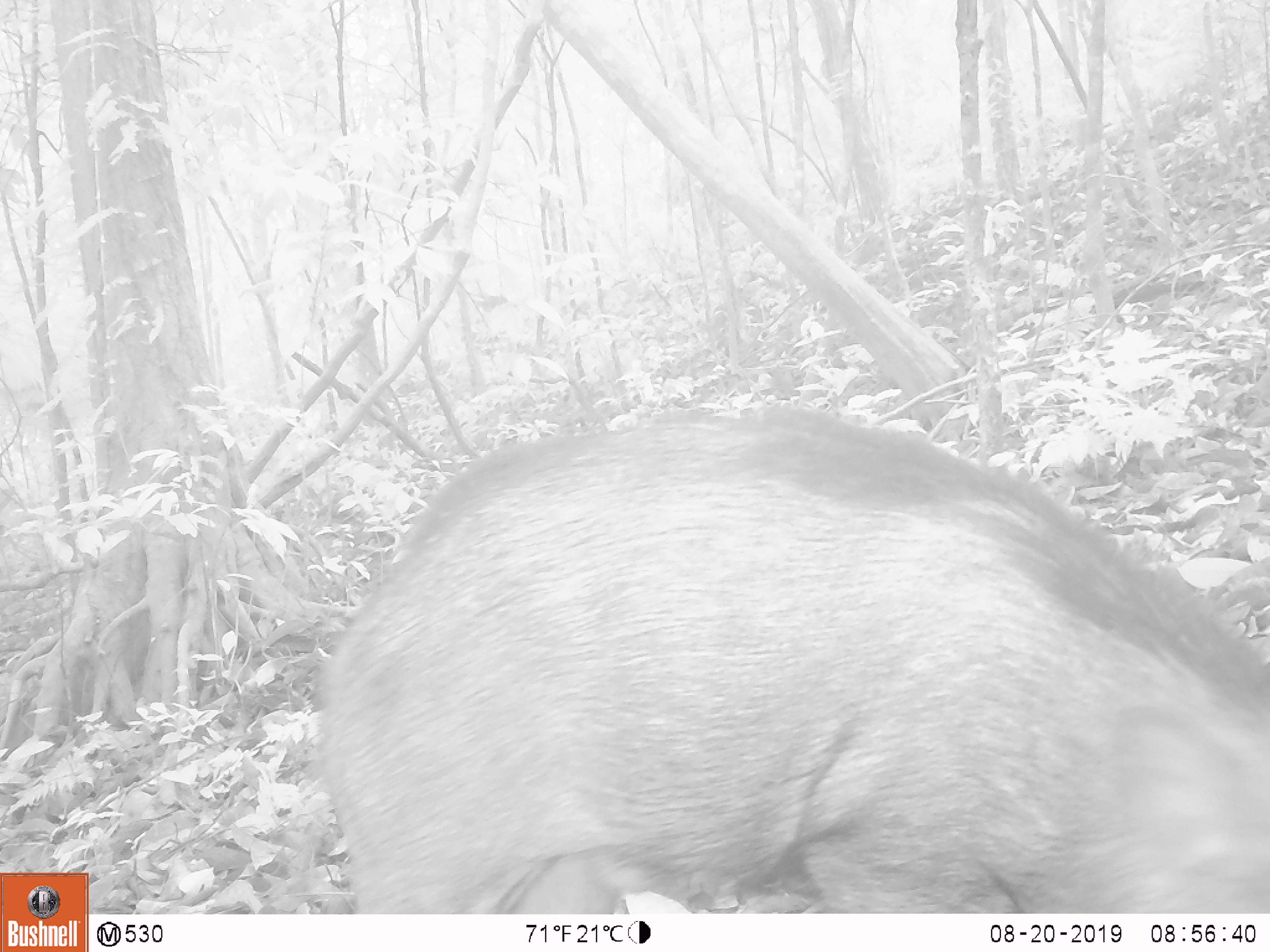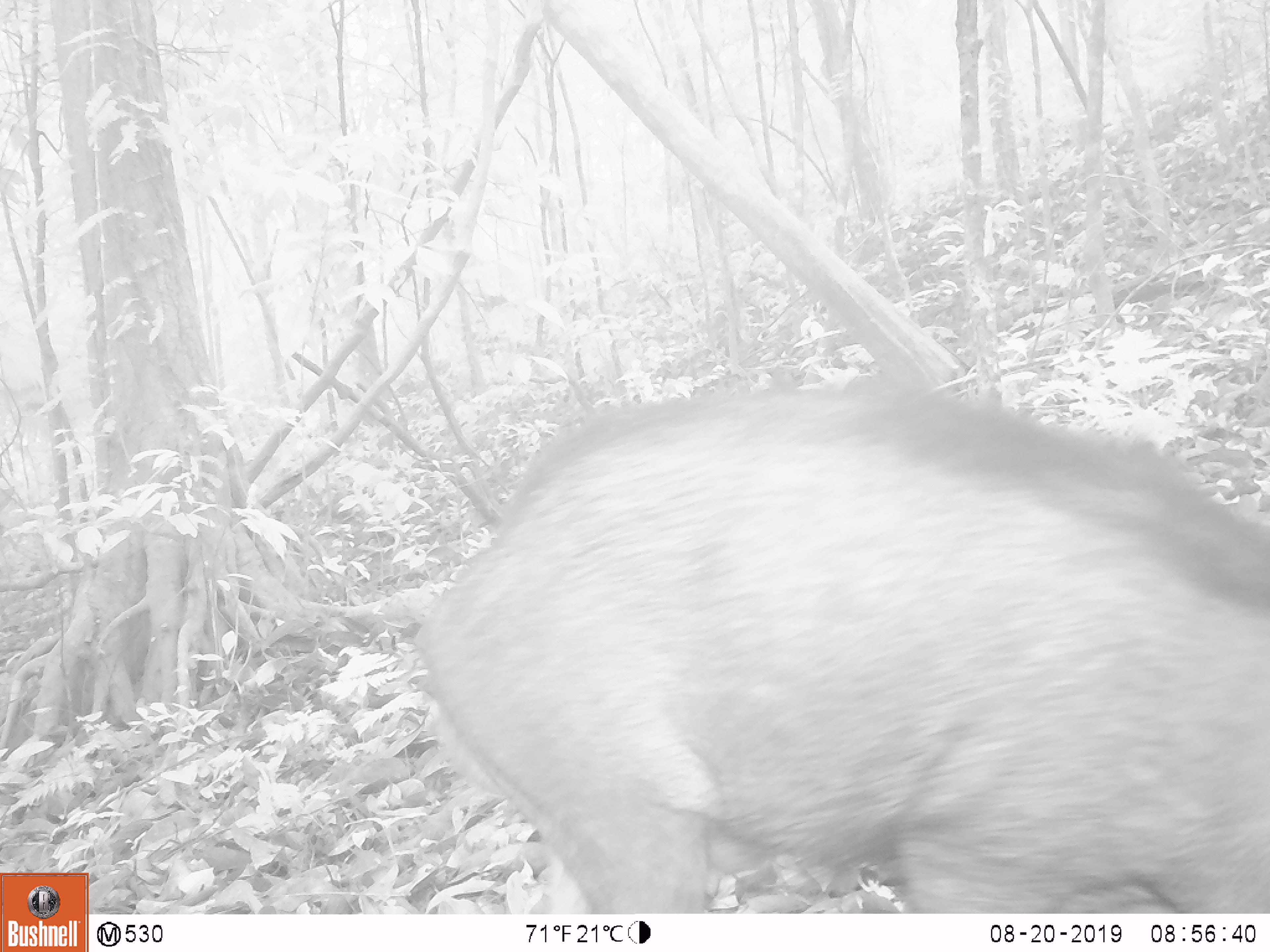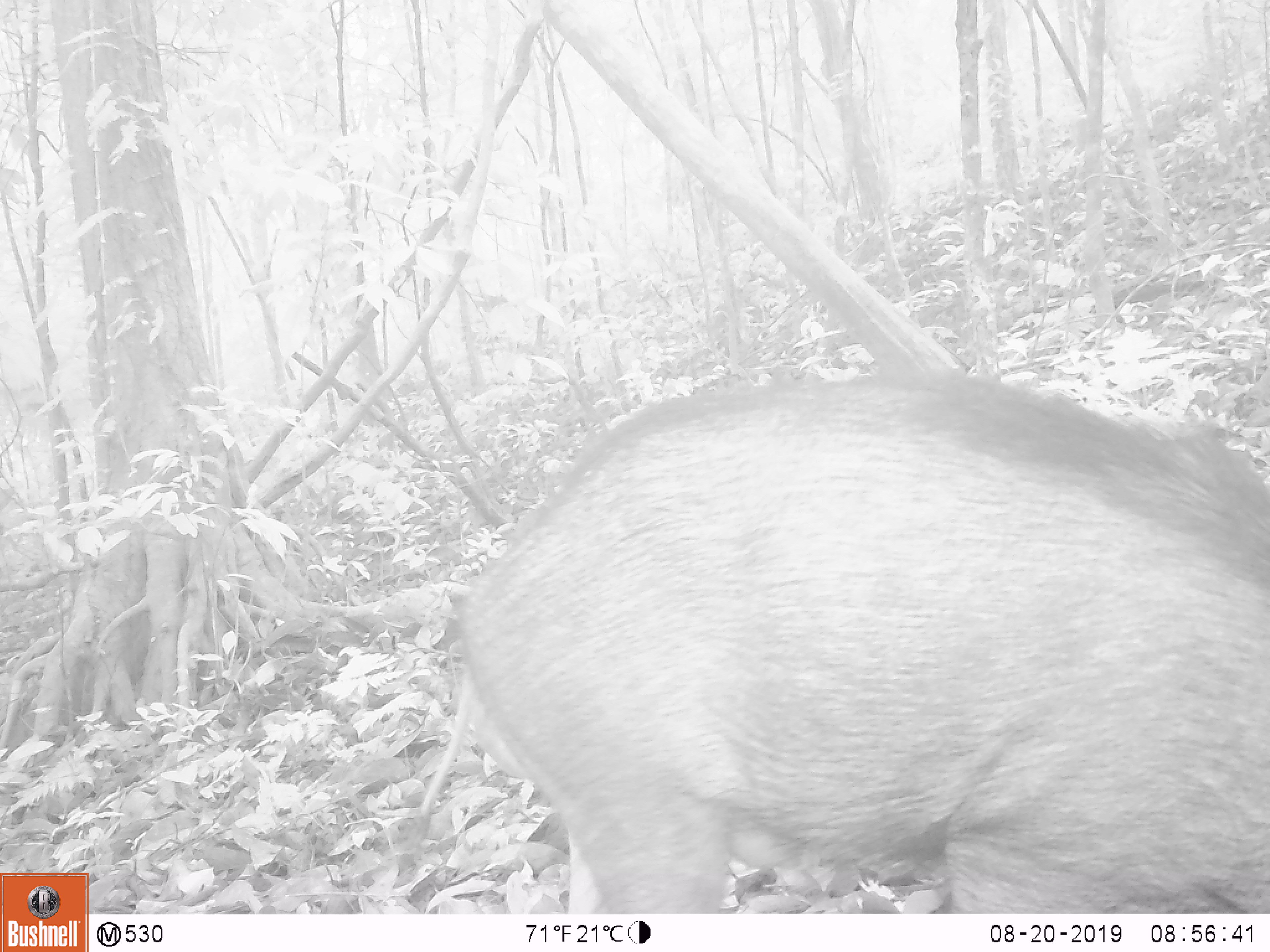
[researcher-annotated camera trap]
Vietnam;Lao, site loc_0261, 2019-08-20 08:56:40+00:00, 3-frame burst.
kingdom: Animalia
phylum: Chordata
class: Mammalia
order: Artiodactyla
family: Suidae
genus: Sus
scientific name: Sus scrofa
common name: eurasian wild pig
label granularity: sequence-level